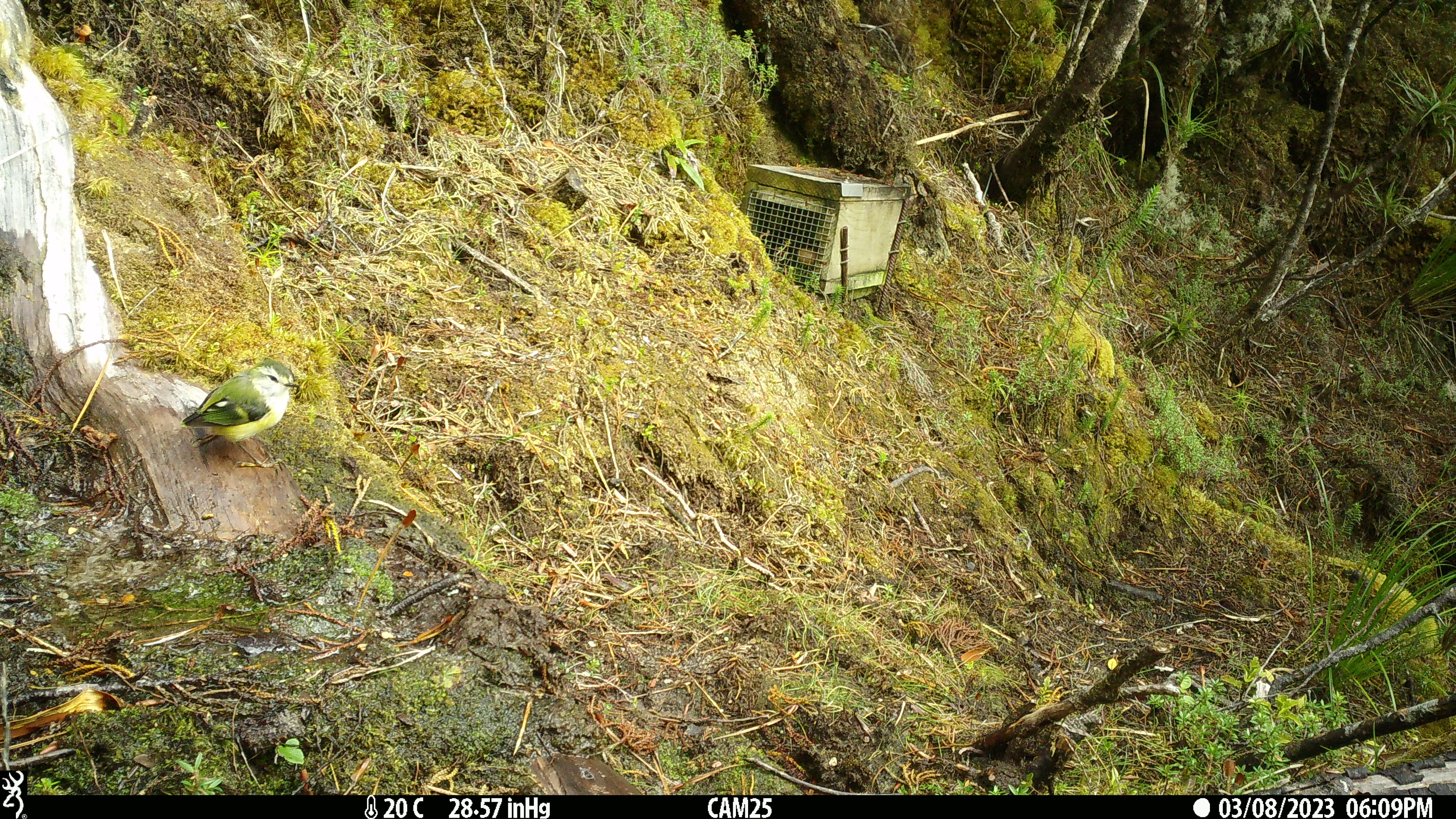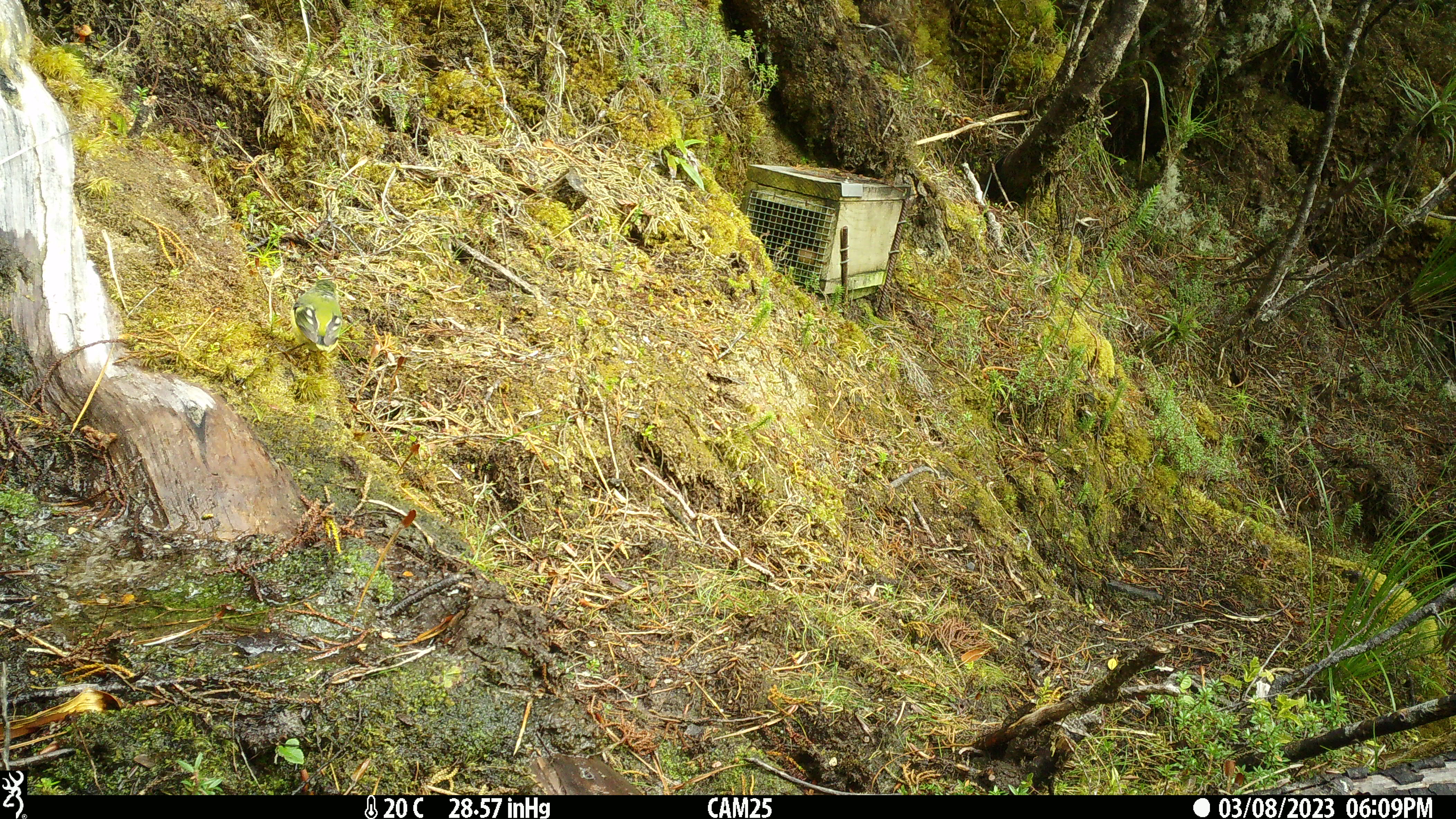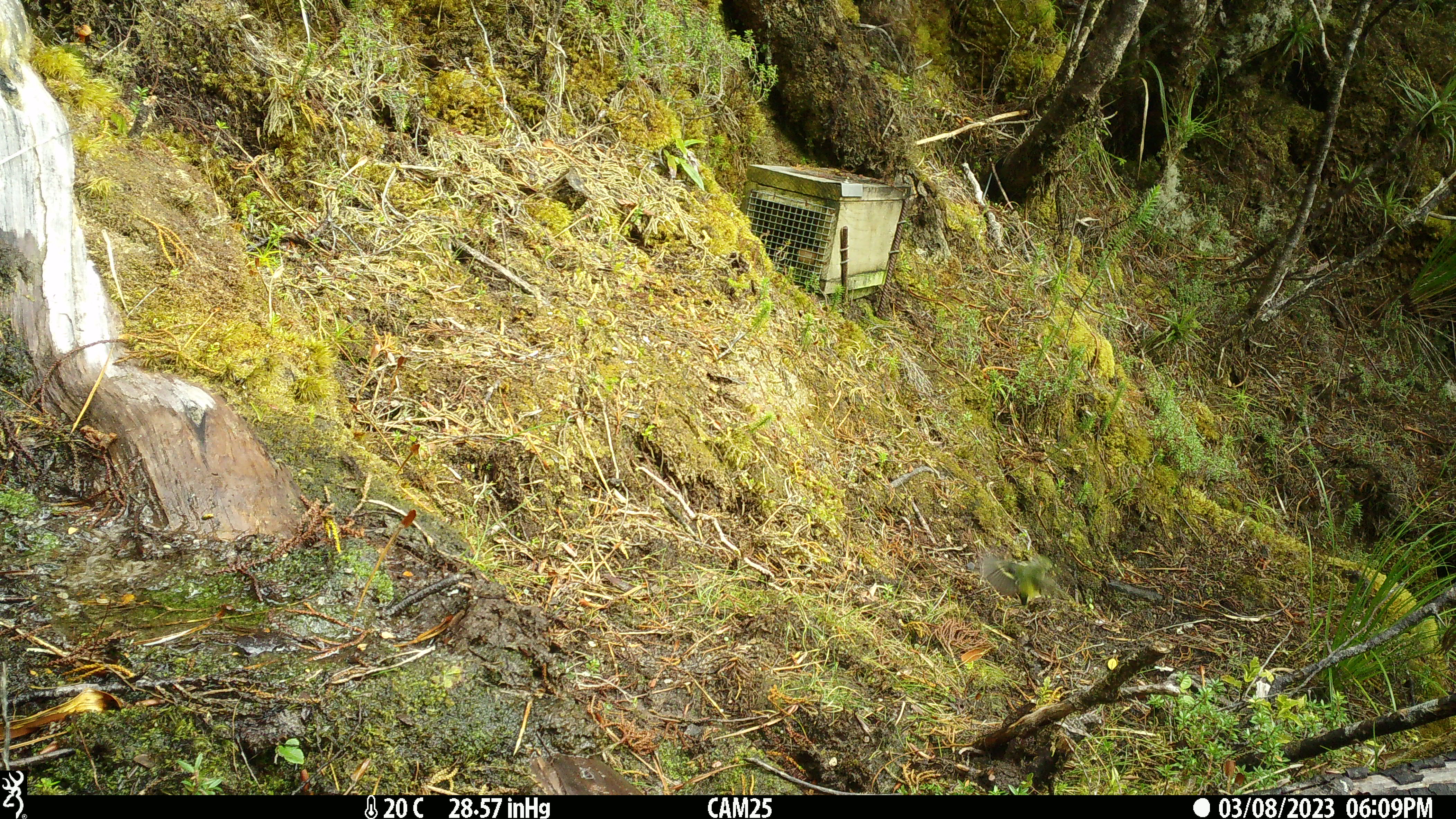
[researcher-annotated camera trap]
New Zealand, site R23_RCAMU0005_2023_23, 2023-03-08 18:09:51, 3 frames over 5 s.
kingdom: Animalia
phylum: Chordata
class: Aves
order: Passeriformes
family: Acanthisittidae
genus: Acanthisitta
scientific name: Acanthisitta chloris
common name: rifleman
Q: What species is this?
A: Rifleman (Acanthisitta chloris).